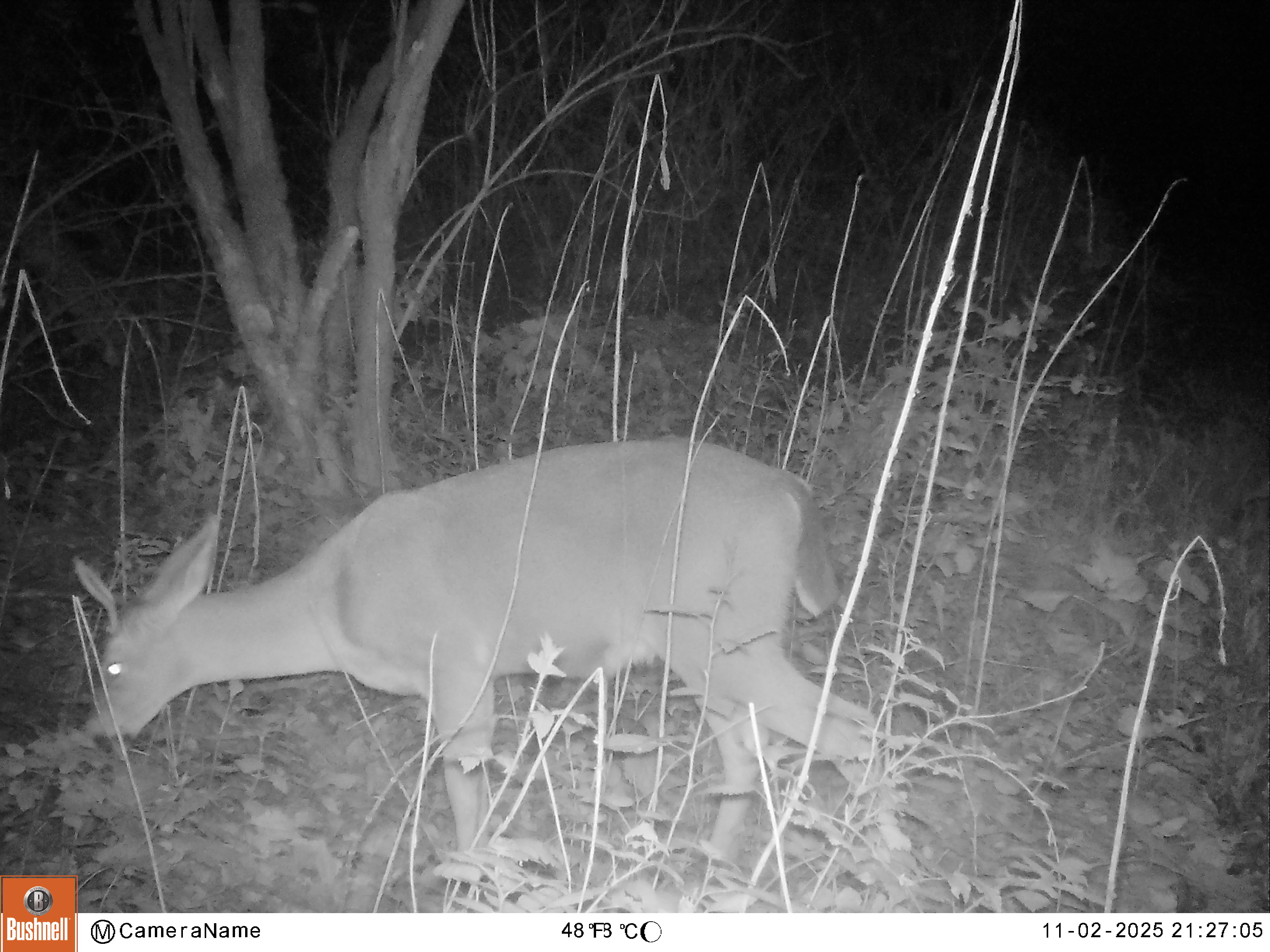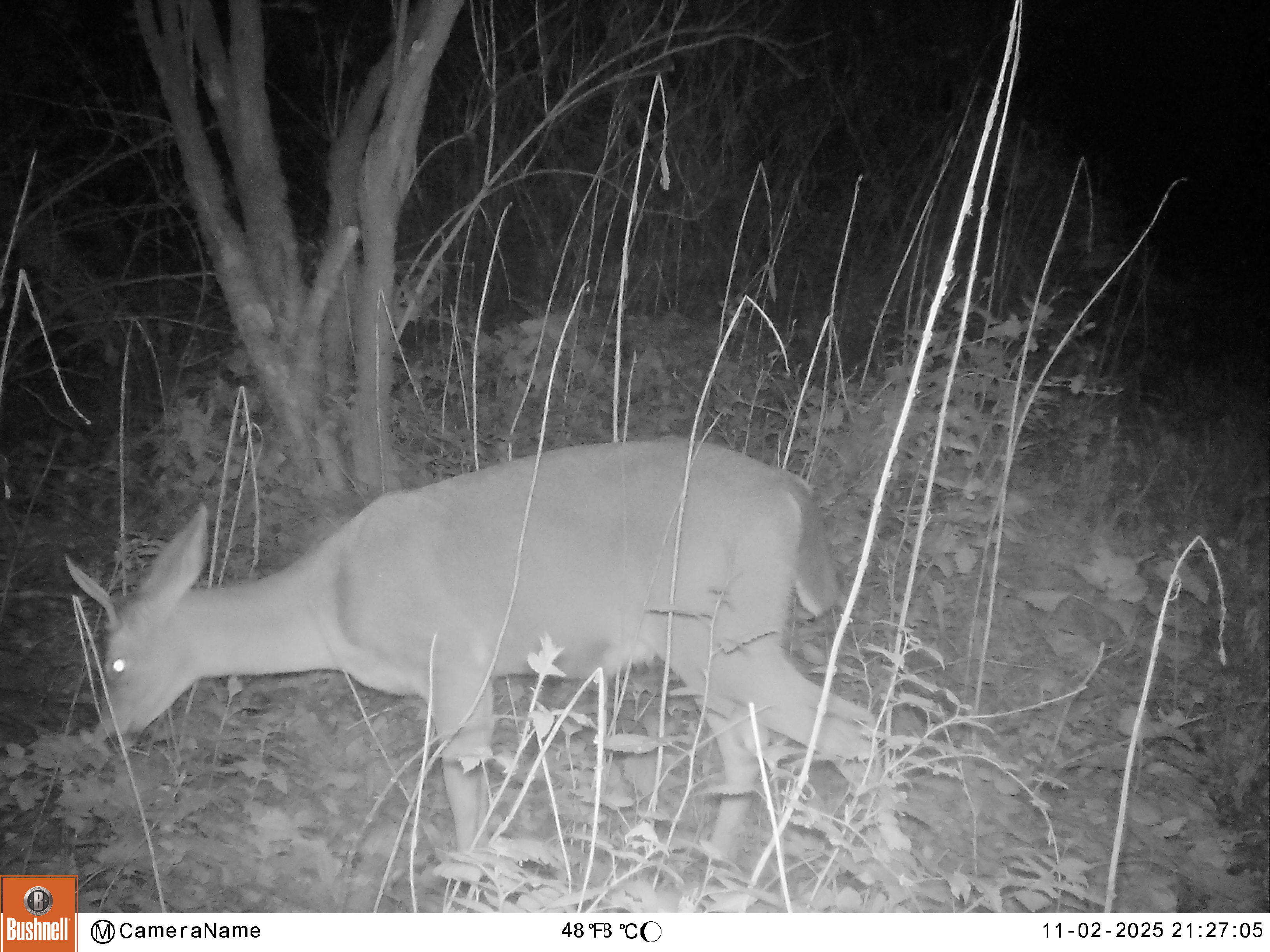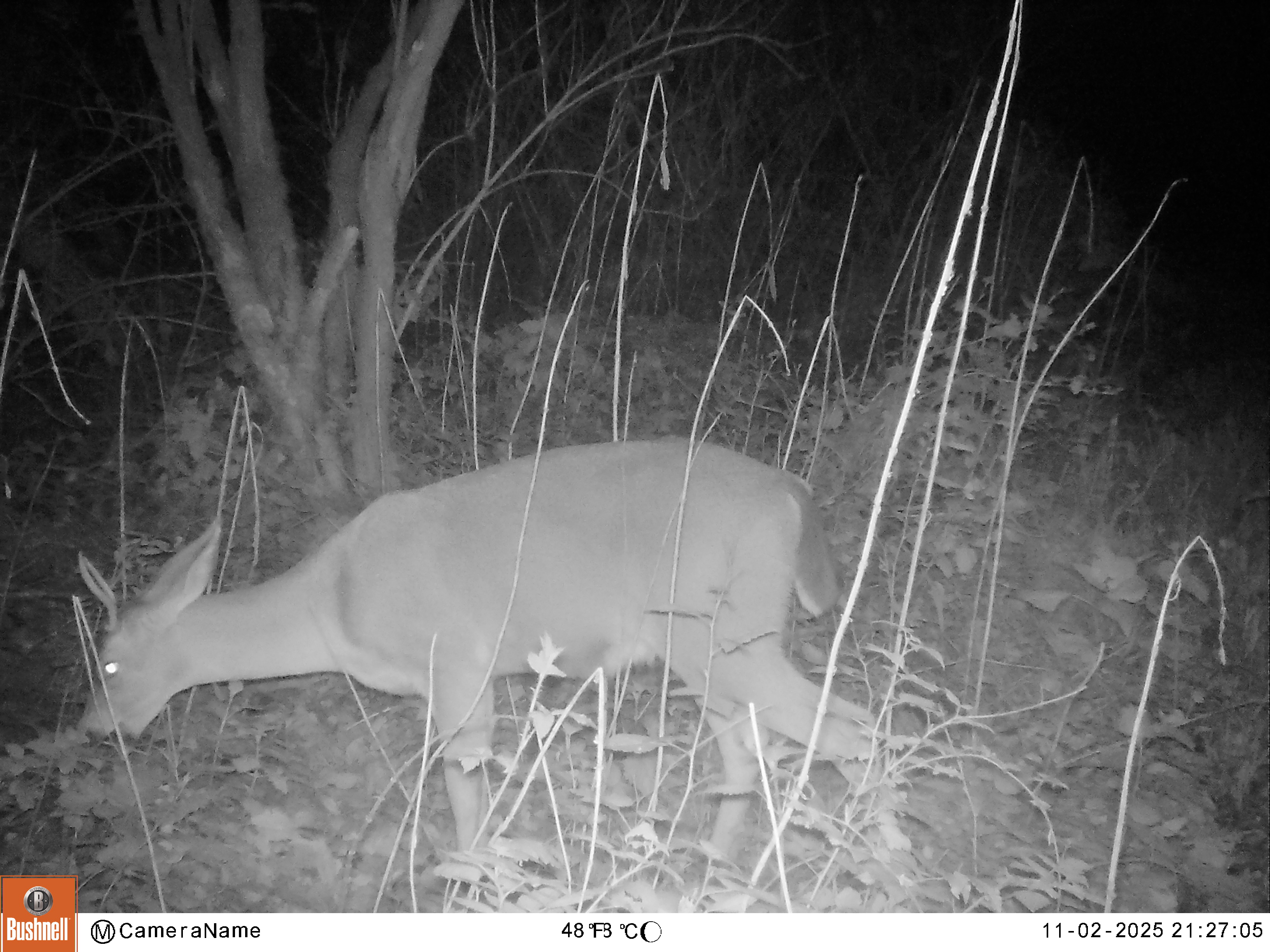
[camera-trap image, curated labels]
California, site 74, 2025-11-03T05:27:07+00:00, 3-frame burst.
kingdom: Animalia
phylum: Chordata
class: Mammalia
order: Artiodactyla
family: Cervidae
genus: Odocoileus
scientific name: Odocoileus hemionus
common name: mule deer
Mule deer (Odocoileus hemionus).